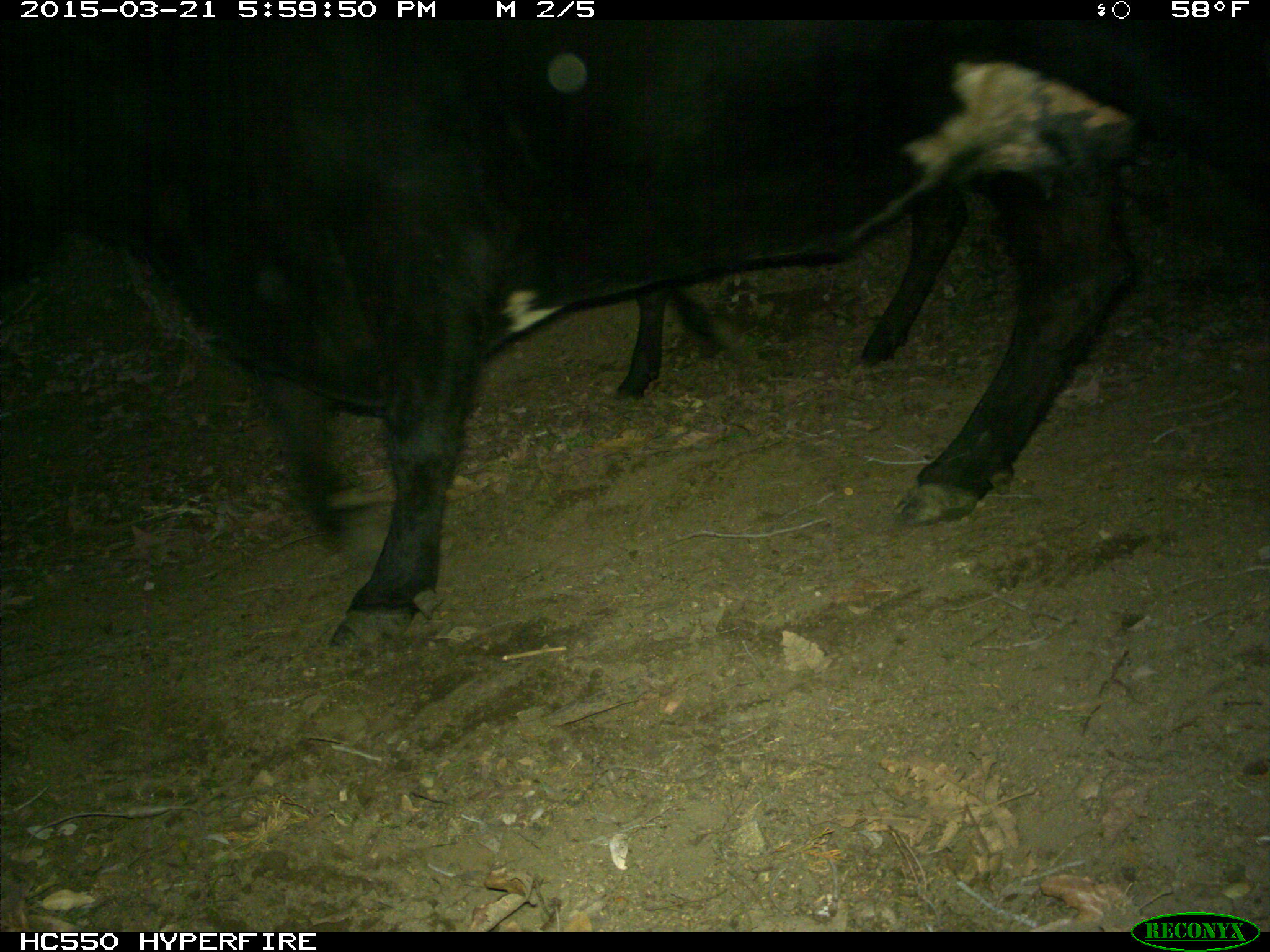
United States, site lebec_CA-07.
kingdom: Animalia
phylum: Chordata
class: Mammalia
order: Artiodactyla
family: Bovidae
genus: Bos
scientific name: Bos taurus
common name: domestic cow